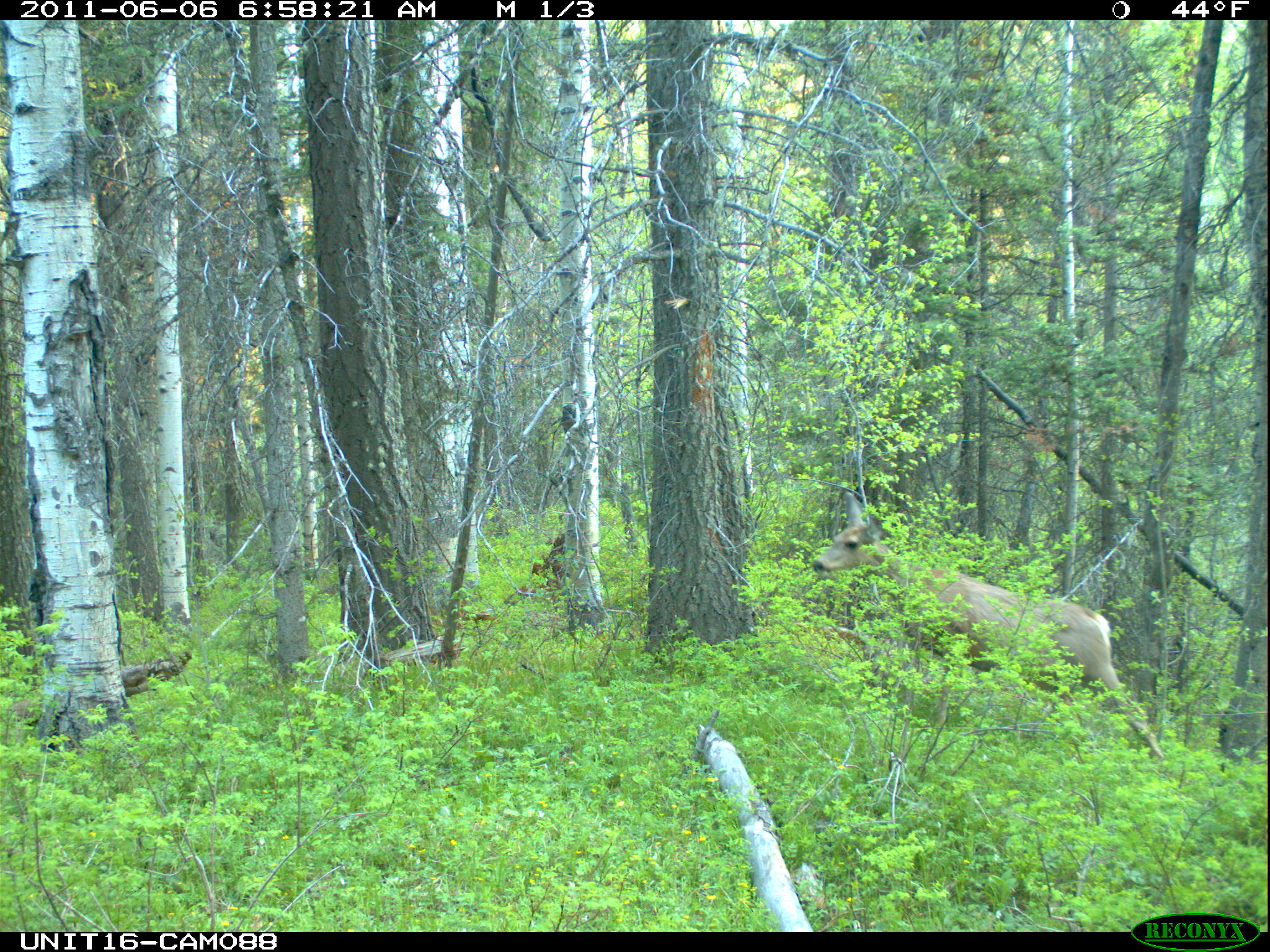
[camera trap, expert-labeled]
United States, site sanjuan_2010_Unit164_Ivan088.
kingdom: Animalia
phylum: Chordata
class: Mammalia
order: Artiodactyla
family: Cervidae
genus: Odocoileus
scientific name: Odocoileus hemionus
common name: mule deer